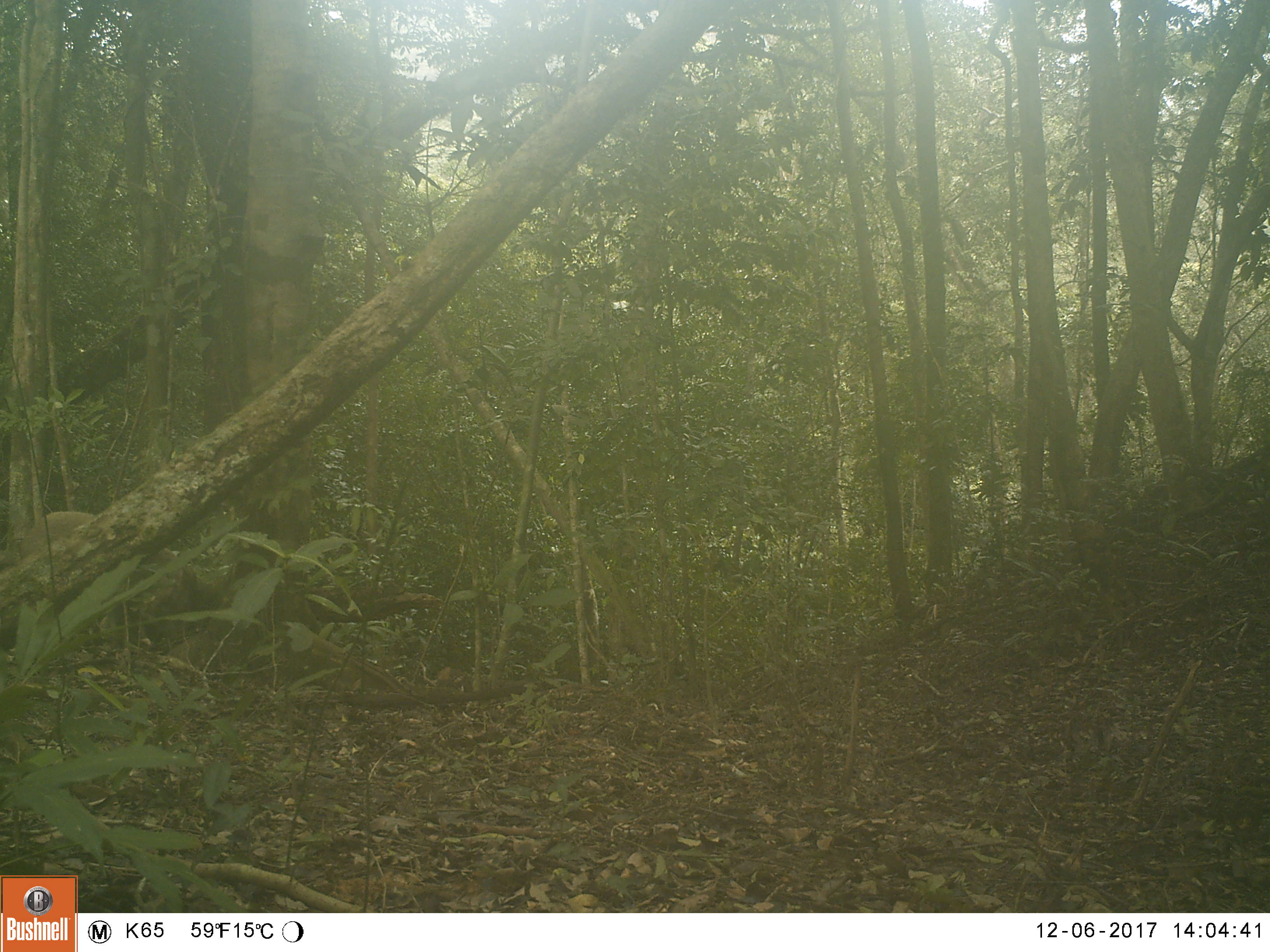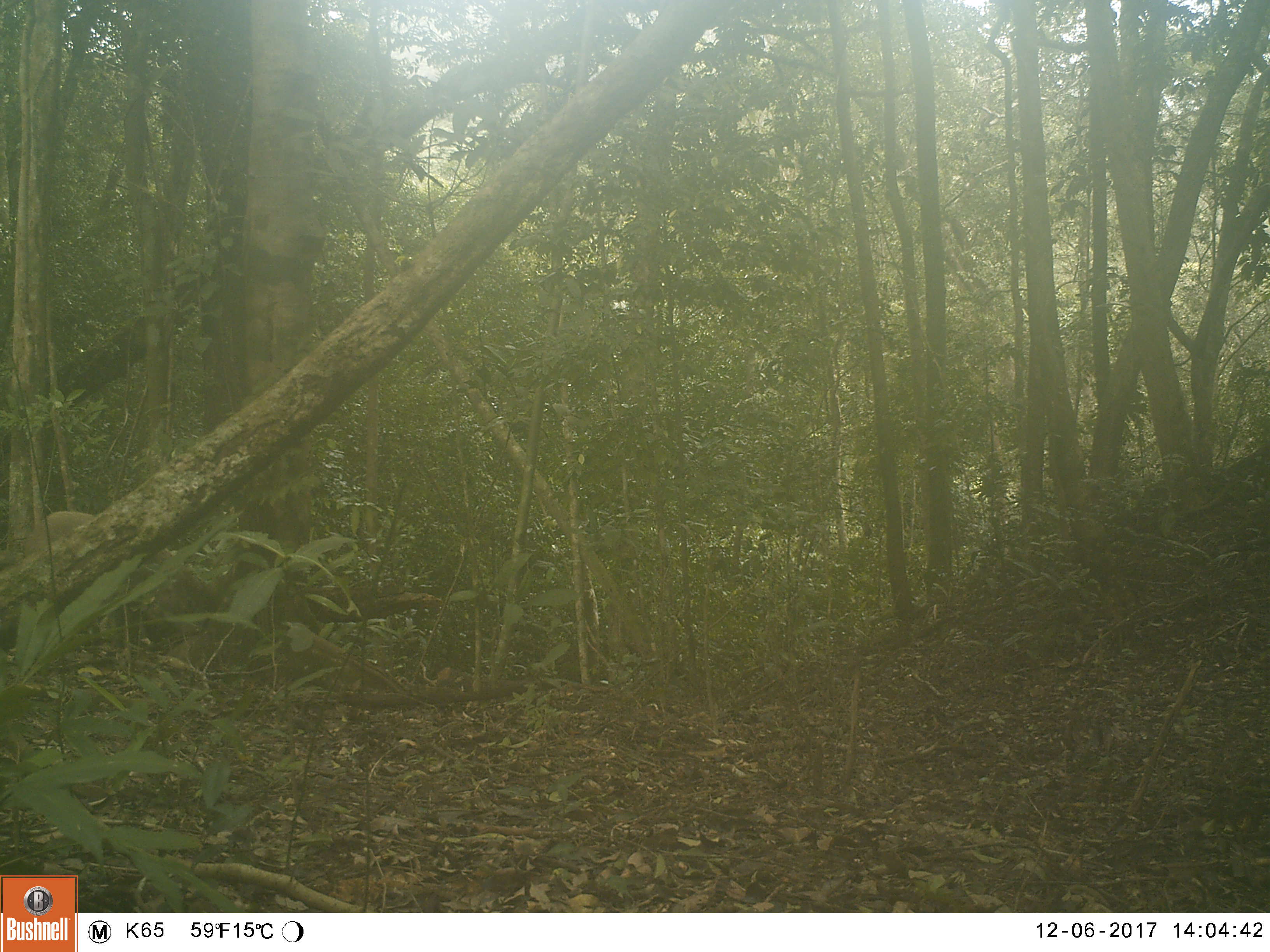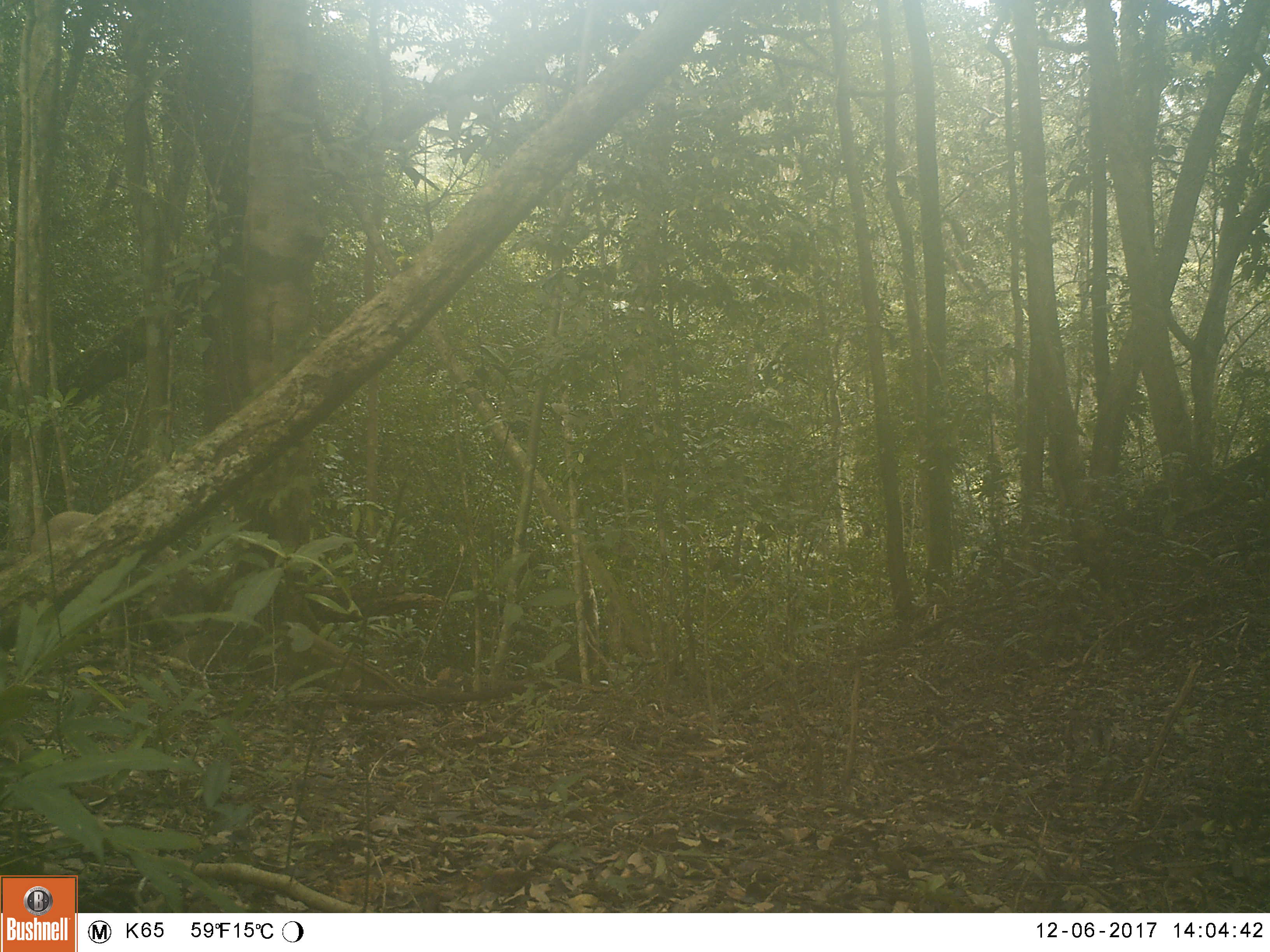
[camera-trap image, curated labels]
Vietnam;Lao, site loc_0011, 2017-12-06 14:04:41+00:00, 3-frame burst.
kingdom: Animalia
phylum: Chordata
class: Mammalia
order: Artiodactyla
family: Suidae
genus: Sus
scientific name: Sus scrofa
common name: eurasian wild pig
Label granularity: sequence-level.